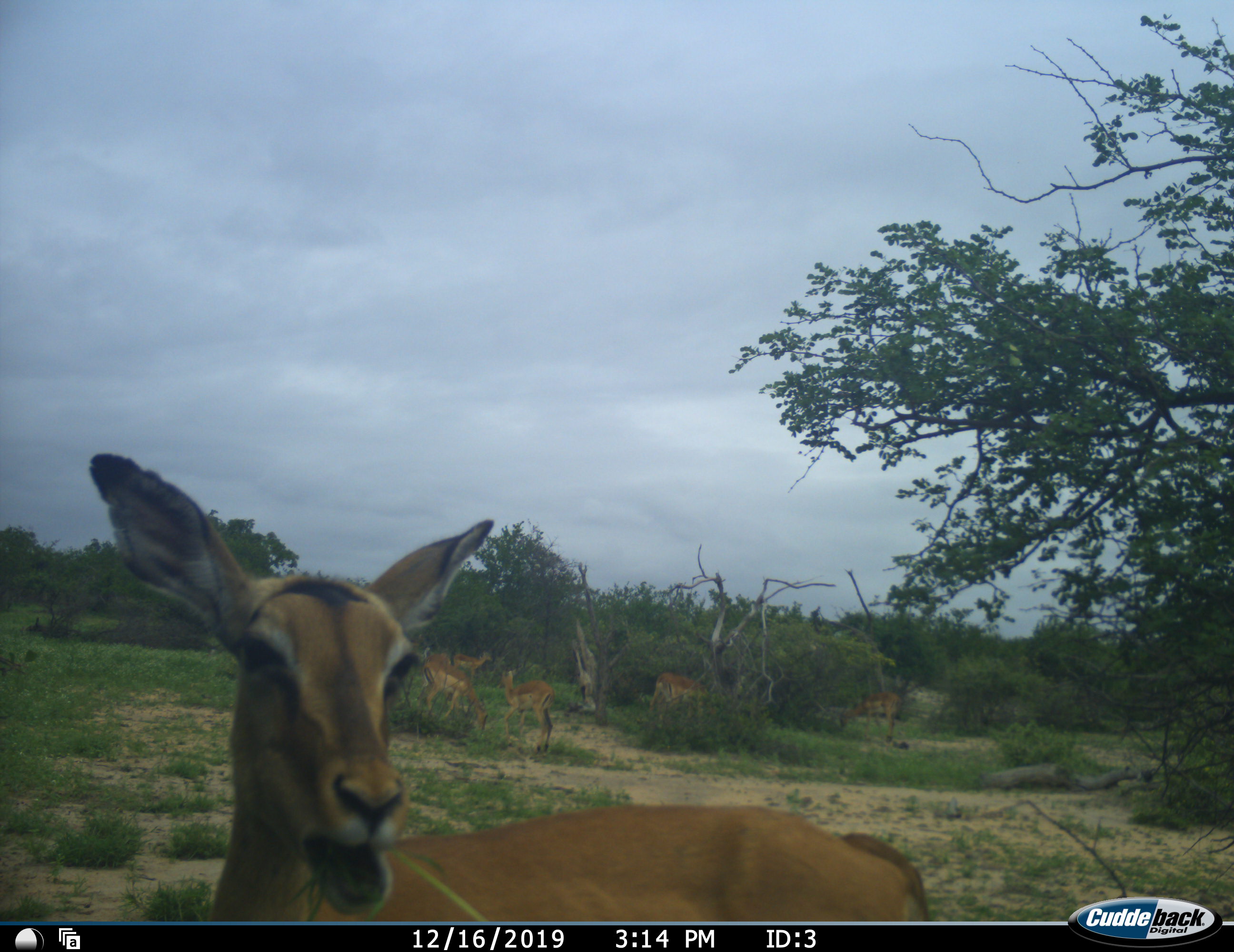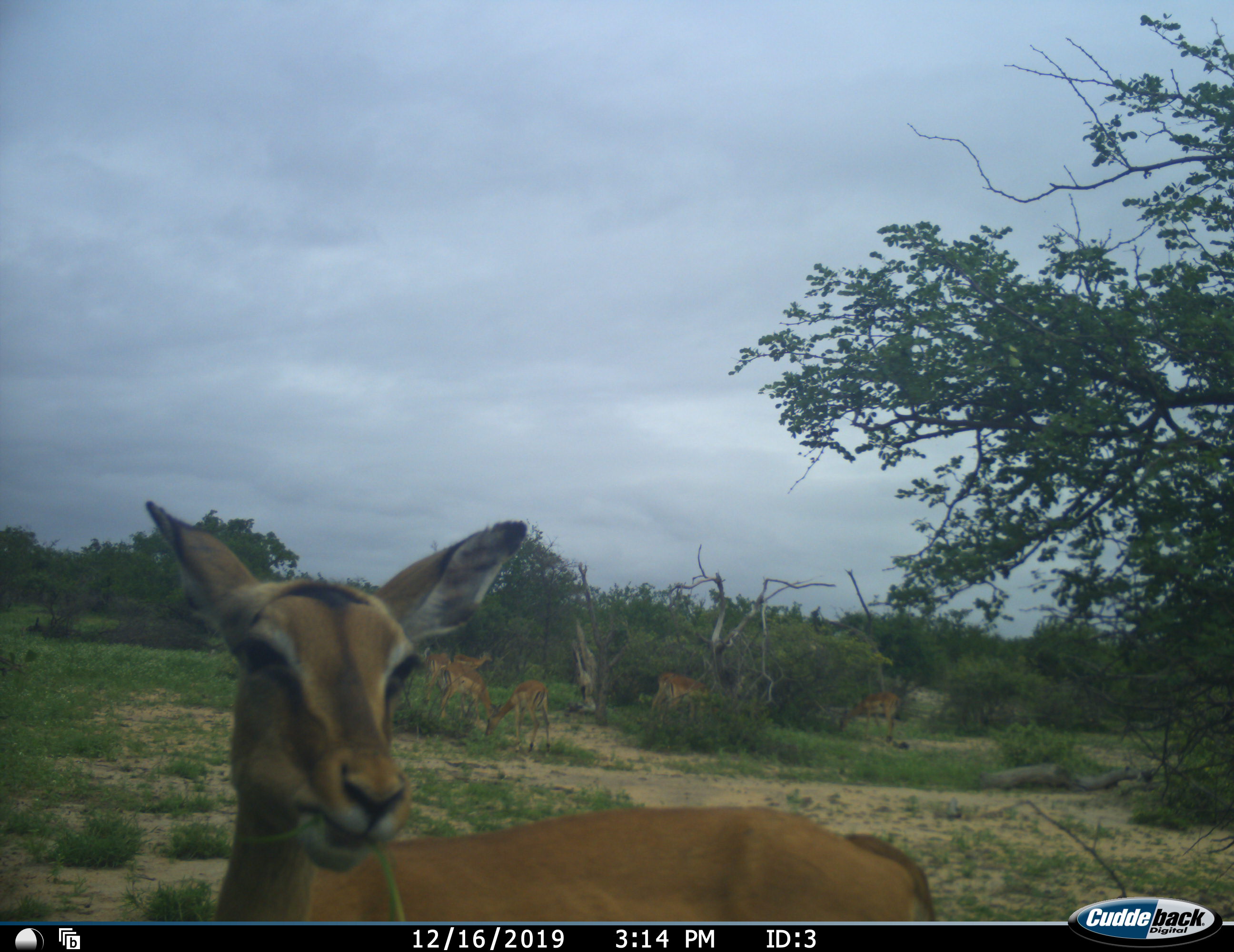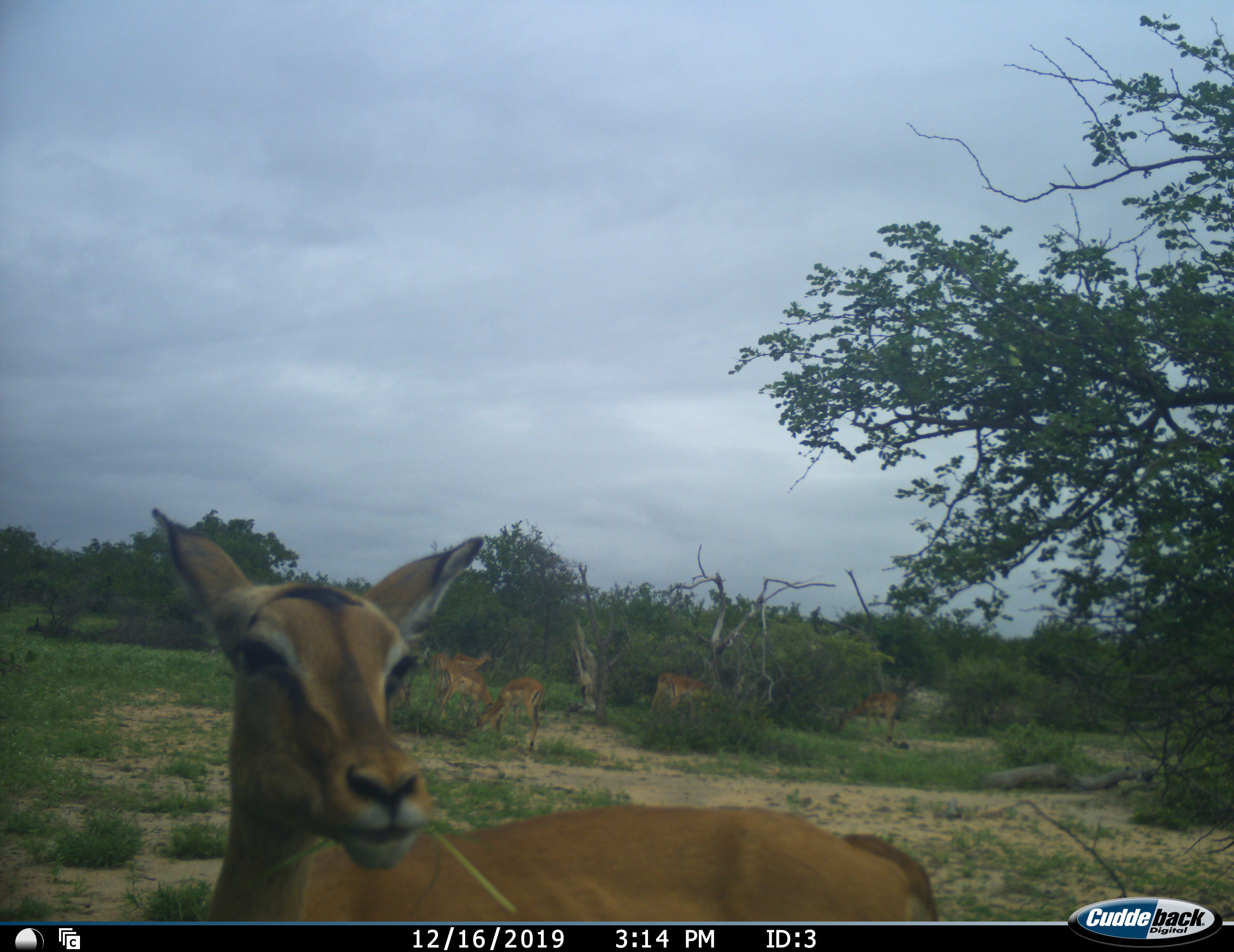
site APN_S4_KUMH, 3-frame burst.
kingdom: Animalia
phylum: Chordata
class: Mammalia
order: Artiodactyla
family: Bovidae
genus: Aepyceros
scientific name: Aepyceros melampus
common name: impala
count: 7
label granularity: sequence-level